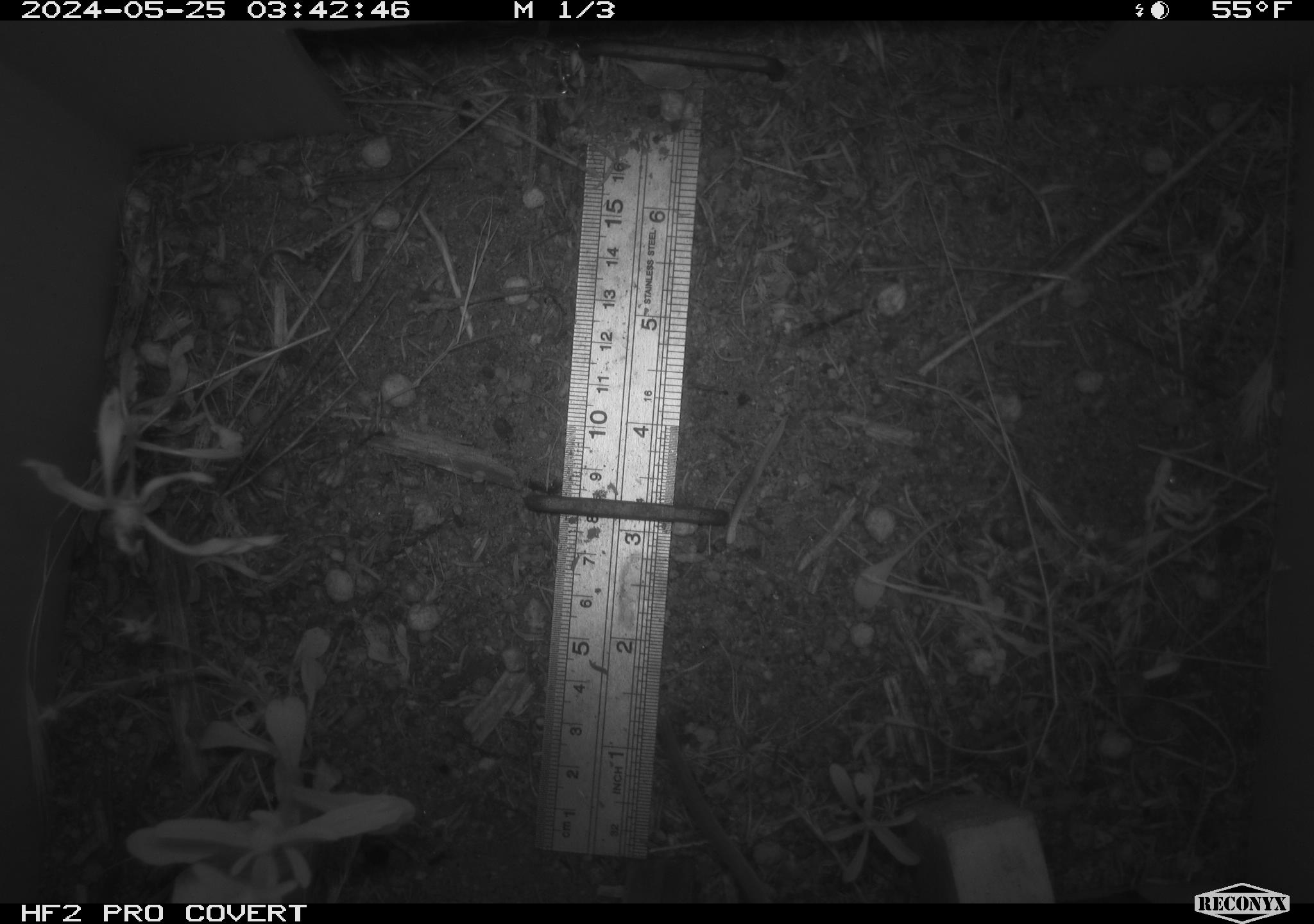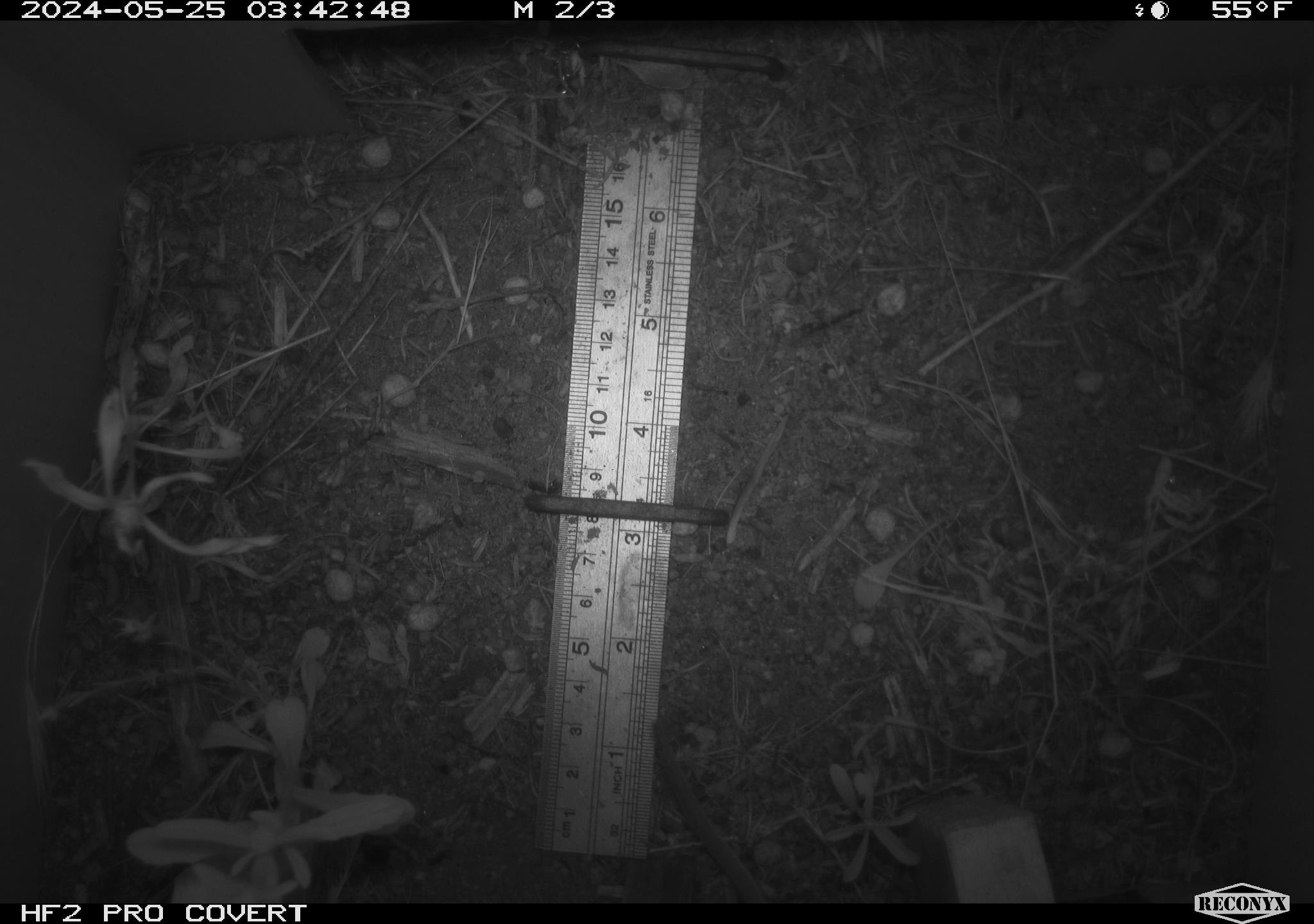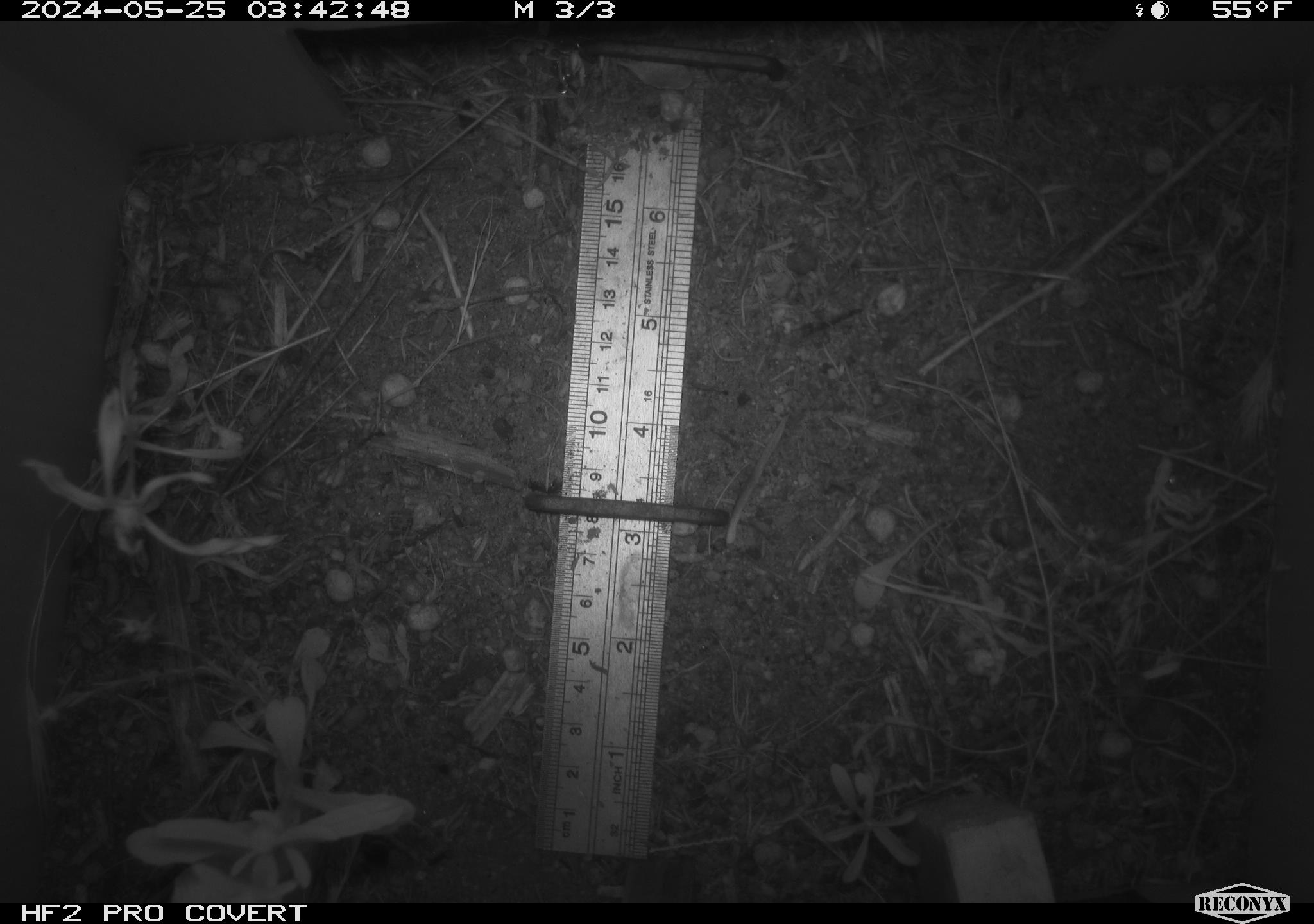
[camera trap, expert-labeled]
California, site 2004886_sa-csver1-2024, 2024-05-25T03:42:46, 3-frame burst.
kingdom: Animalia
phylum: Chordata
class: Mammalia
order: Rodentia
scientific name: Rodentia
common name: rodent